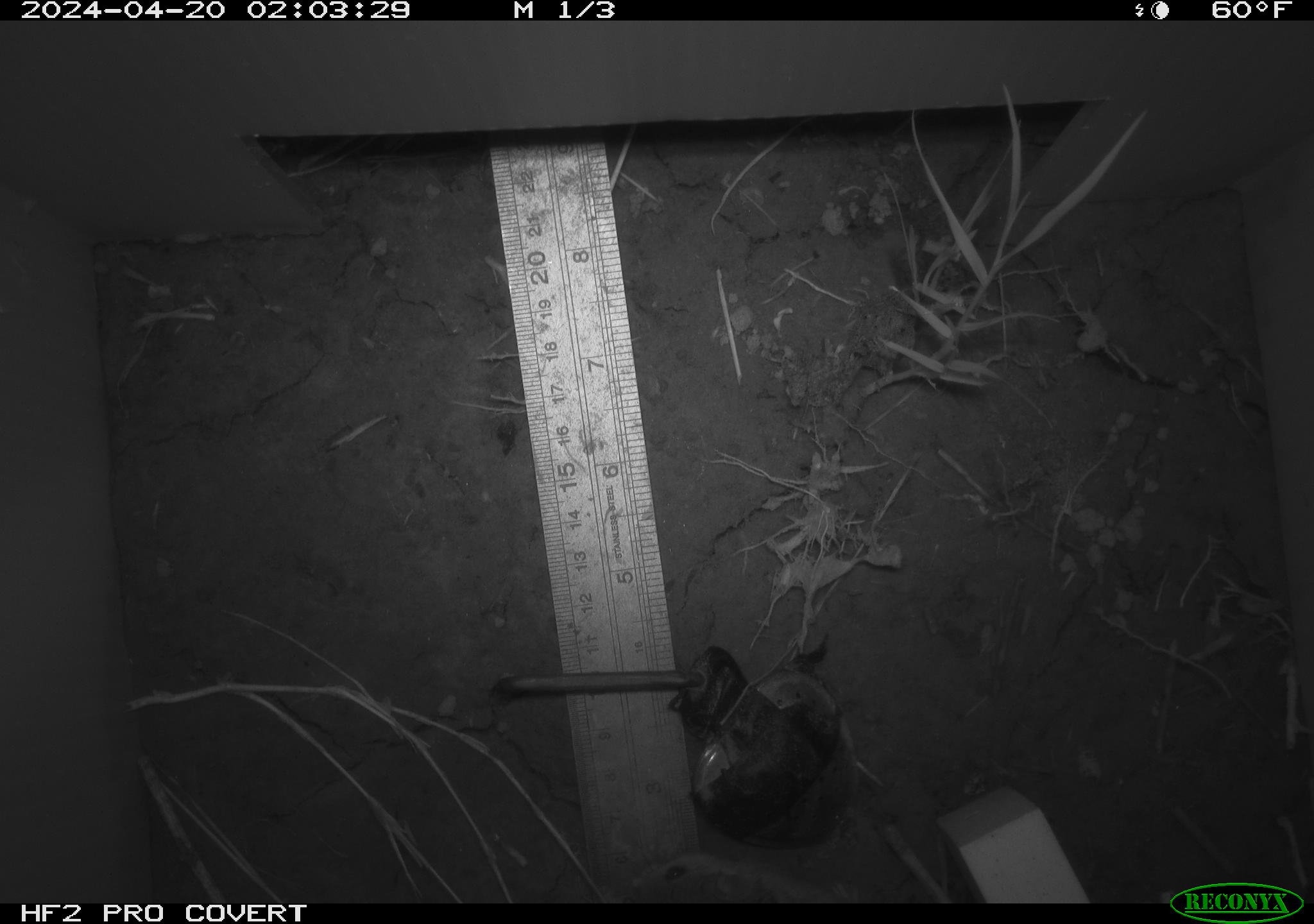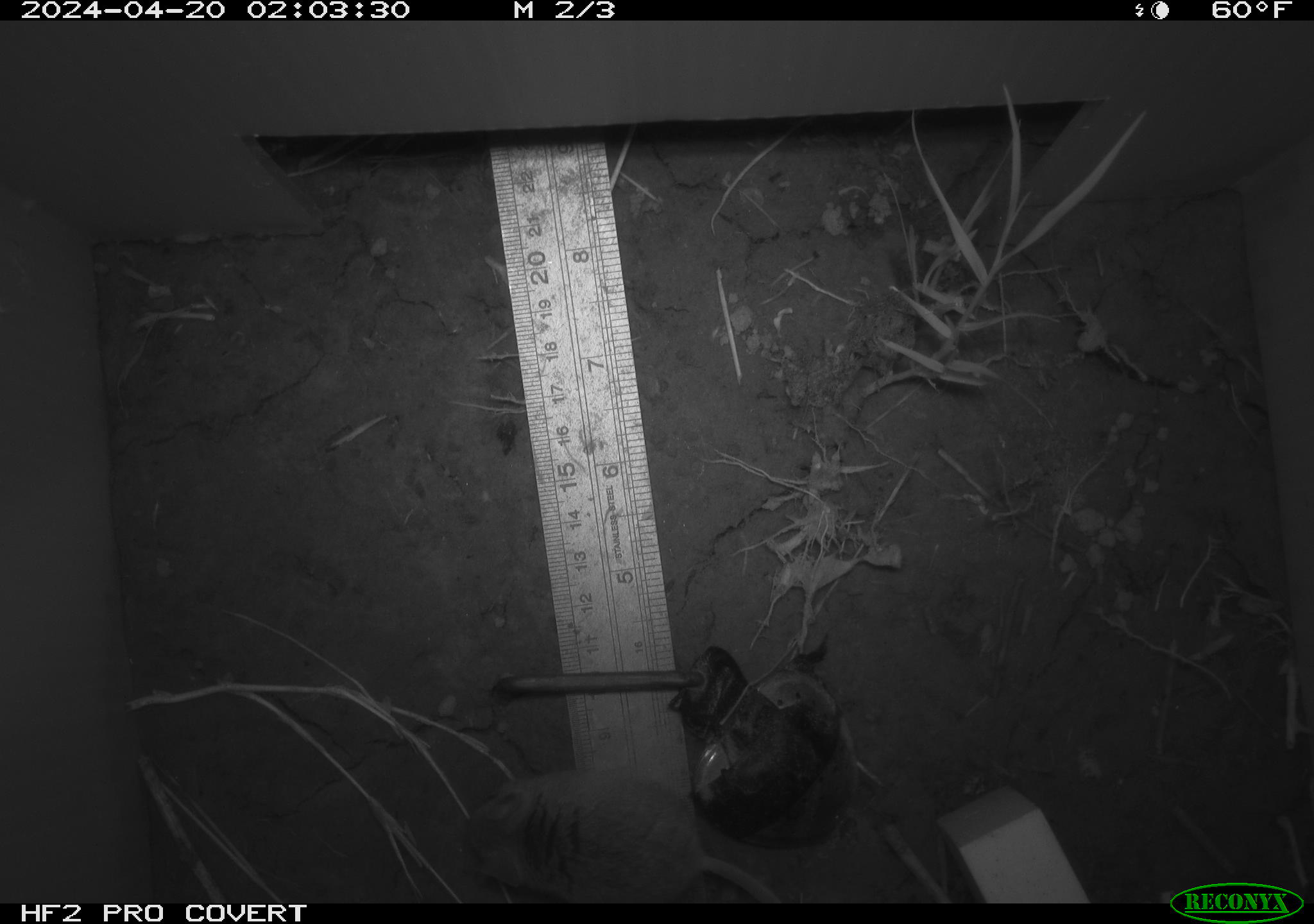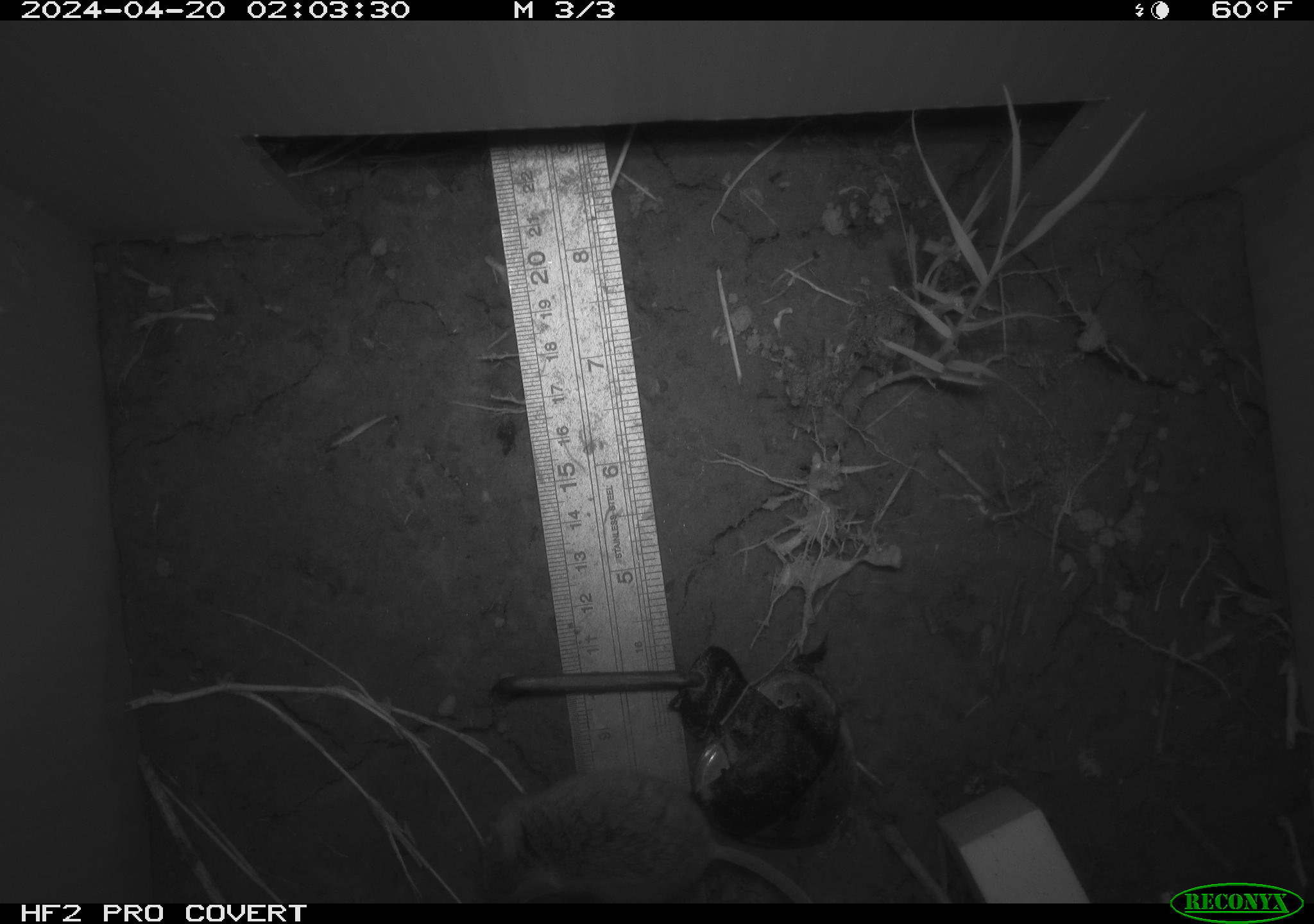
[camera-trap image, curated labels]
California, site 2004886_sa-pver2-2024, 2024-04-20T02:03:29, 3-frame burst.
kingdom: Animalia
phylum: Chordata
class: Mammalia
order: Rodentia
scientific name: Rodentia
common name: mouse species